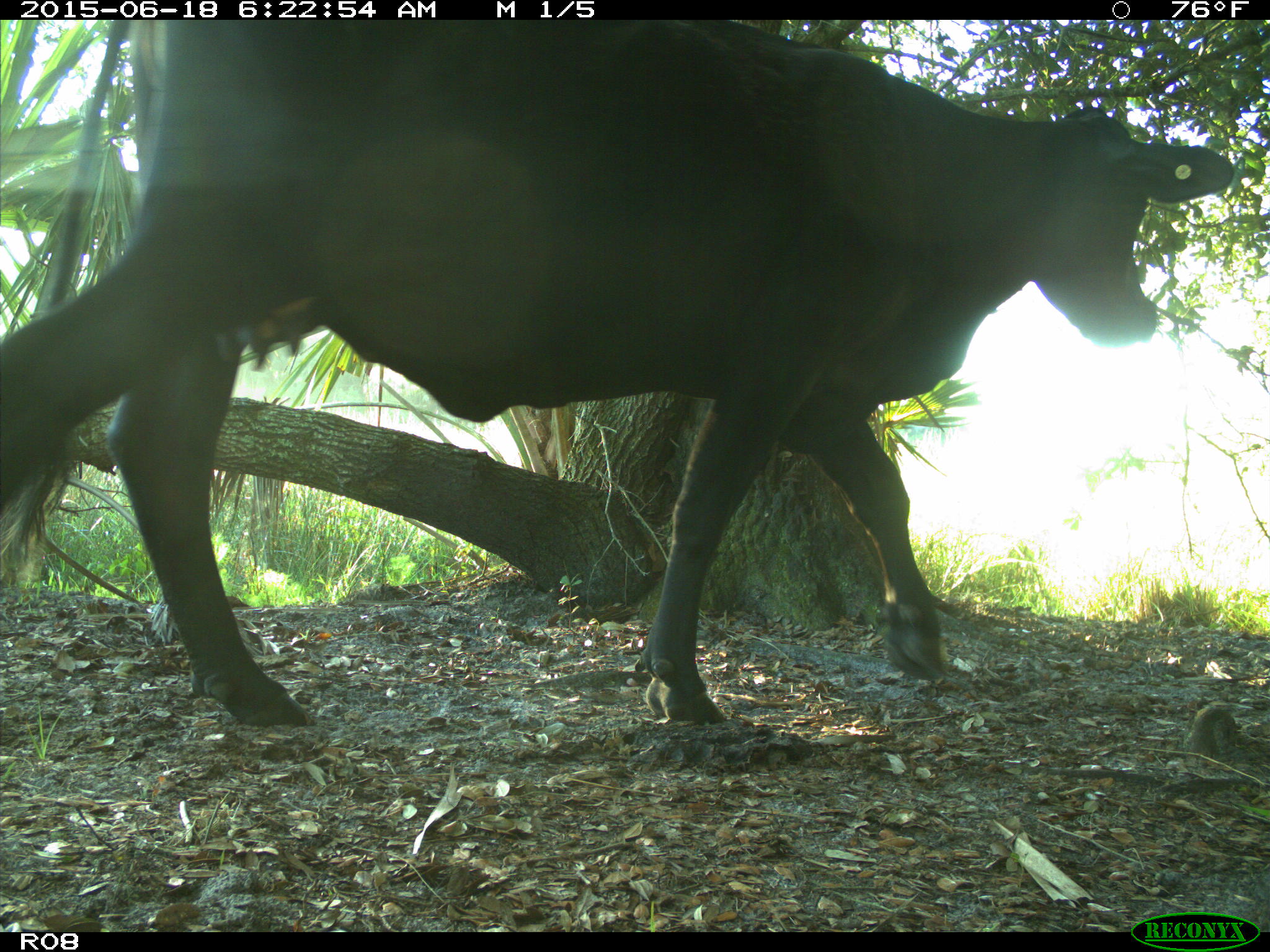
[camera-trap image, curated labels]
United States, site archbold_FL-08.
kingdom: Animalia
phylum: Chordata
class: Mammalia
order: Artiodactyla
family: Bovidae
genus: Bos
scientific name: Bos taurus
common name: domestic cow